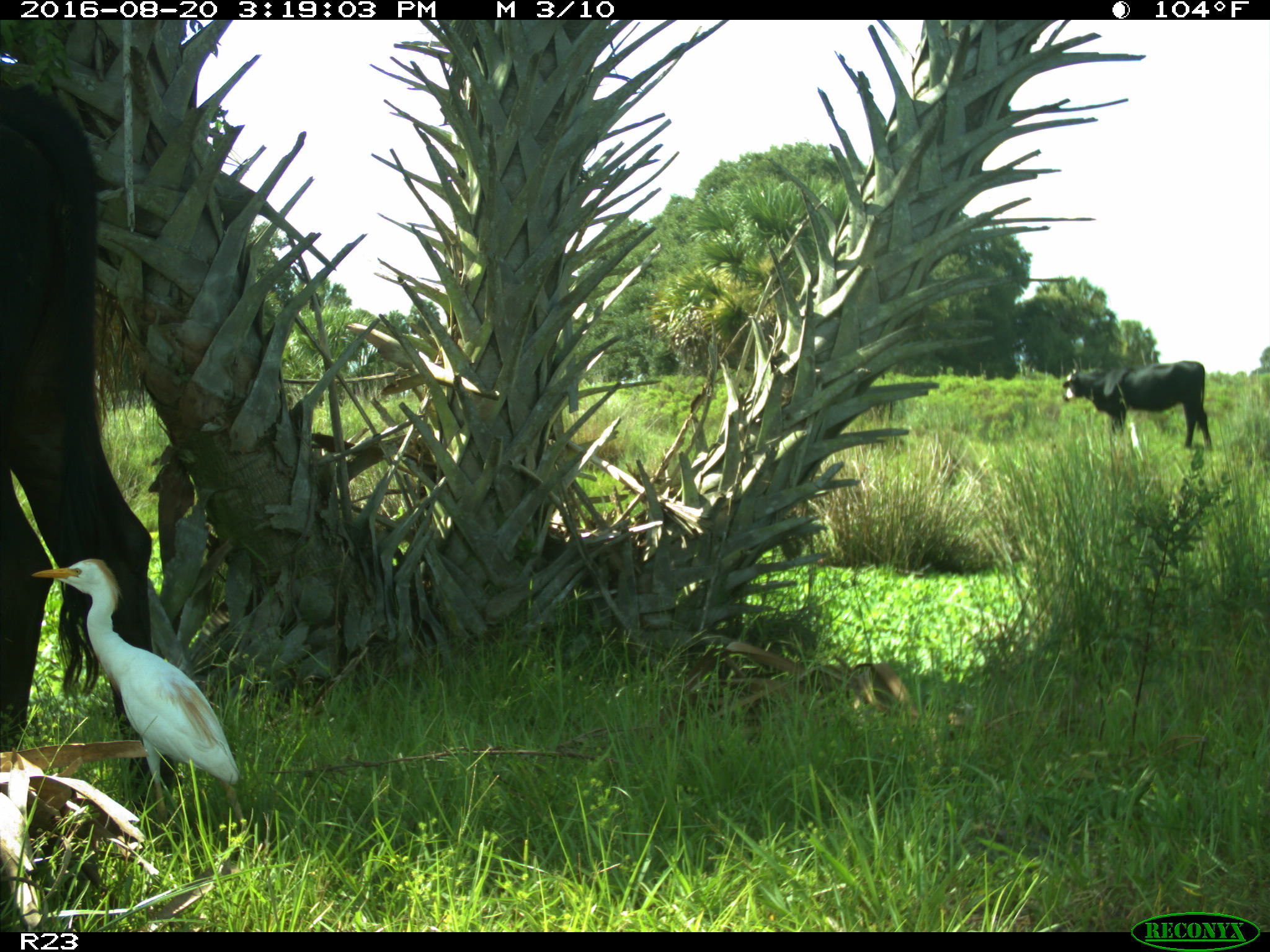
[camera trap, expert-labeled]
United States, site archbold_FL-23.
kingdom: Animalia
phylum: Chordata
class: Mammalia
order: Artiodactyla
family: Bovidae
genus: Bos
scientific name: Bos taurus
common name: domestic cow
Bos taurus (domestic cow).